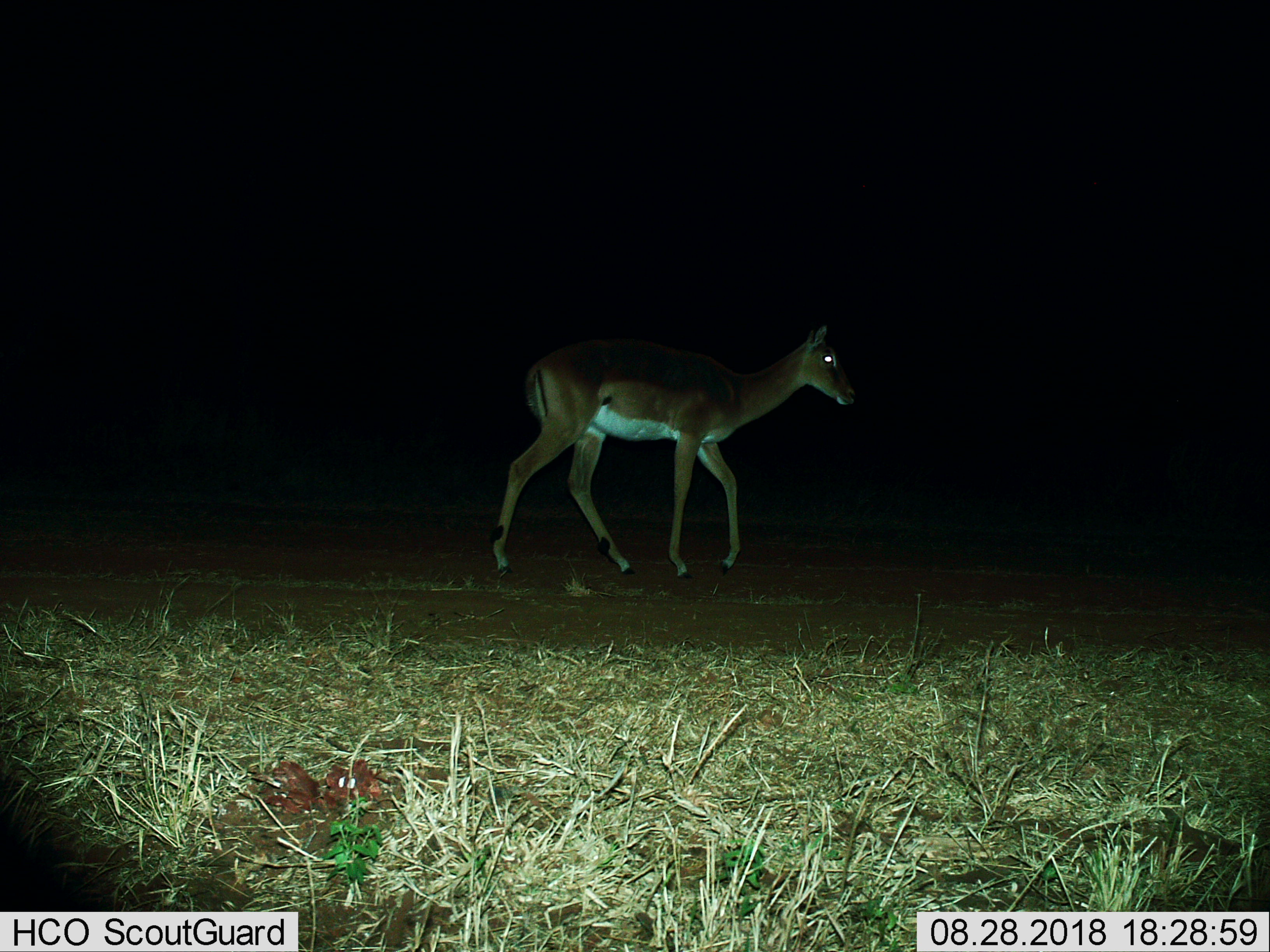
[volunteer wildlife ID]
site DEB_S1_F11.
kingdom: Animalia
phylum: Chordata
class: Mammalia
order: Artiodactyla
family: Bovidae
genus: Aepyceros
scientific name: Aepyceros melampus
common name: impala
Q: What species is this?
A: Impala (Aepyceros melampus).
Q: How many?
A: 1.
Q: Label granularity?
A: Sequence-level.